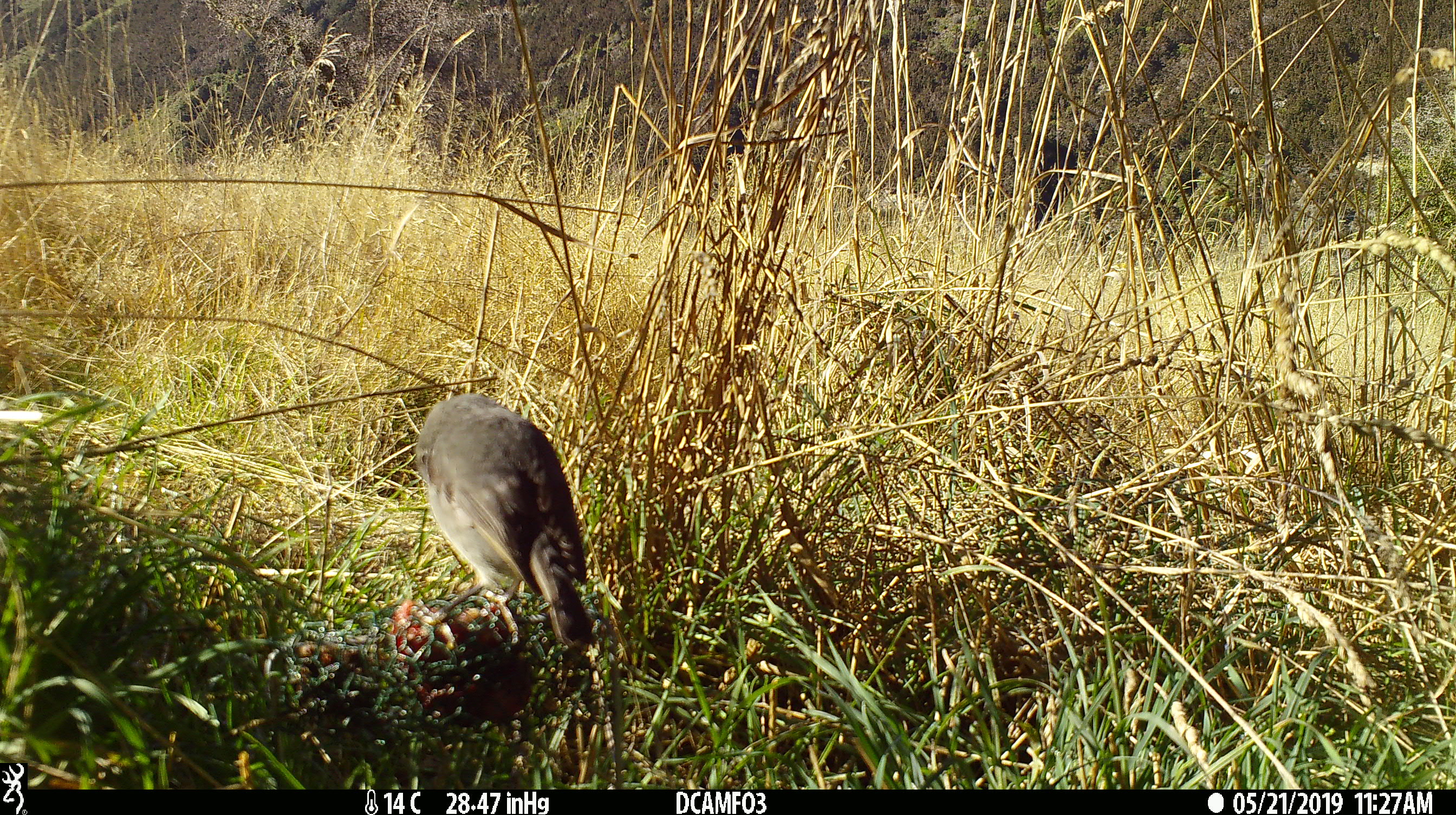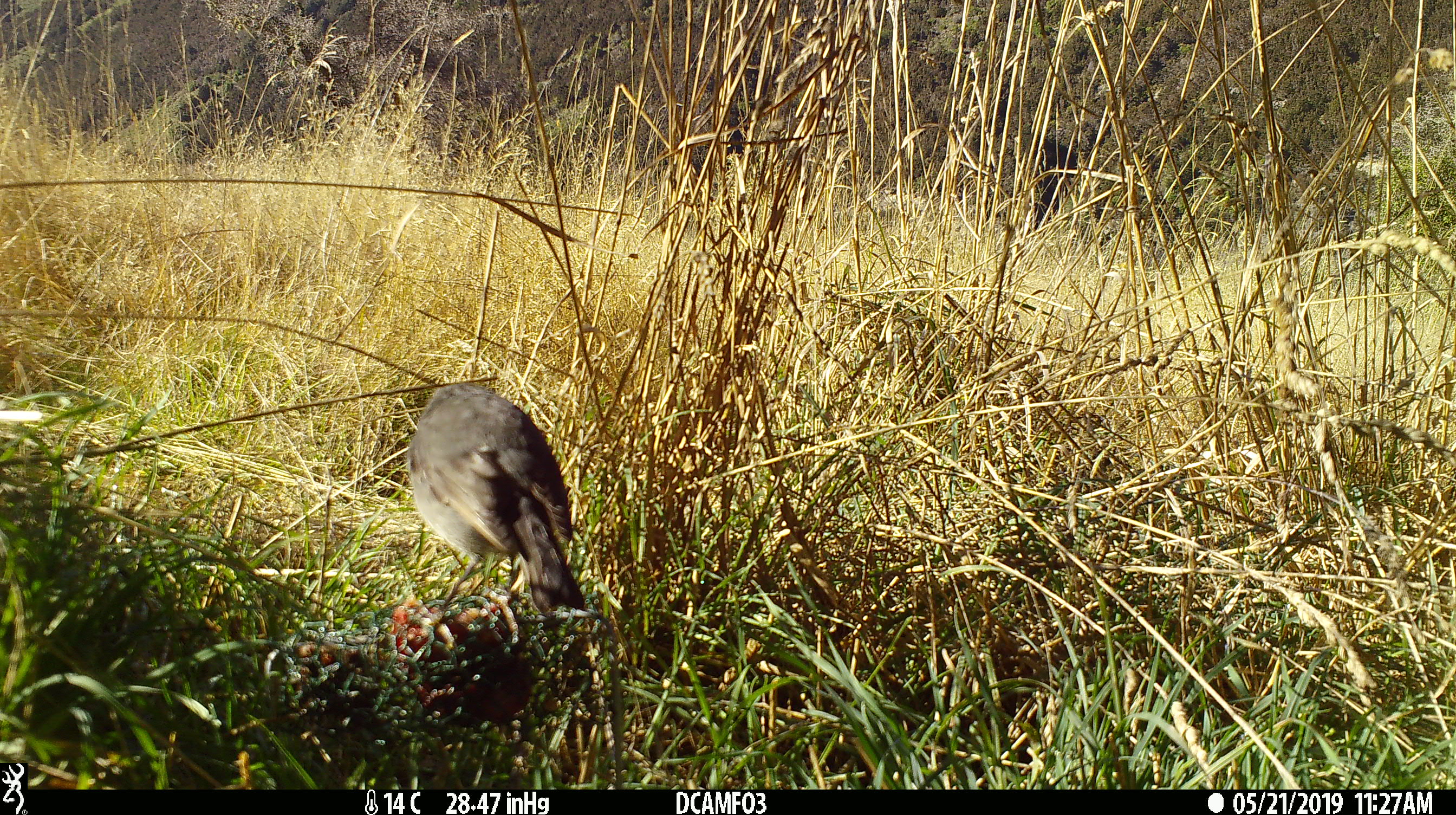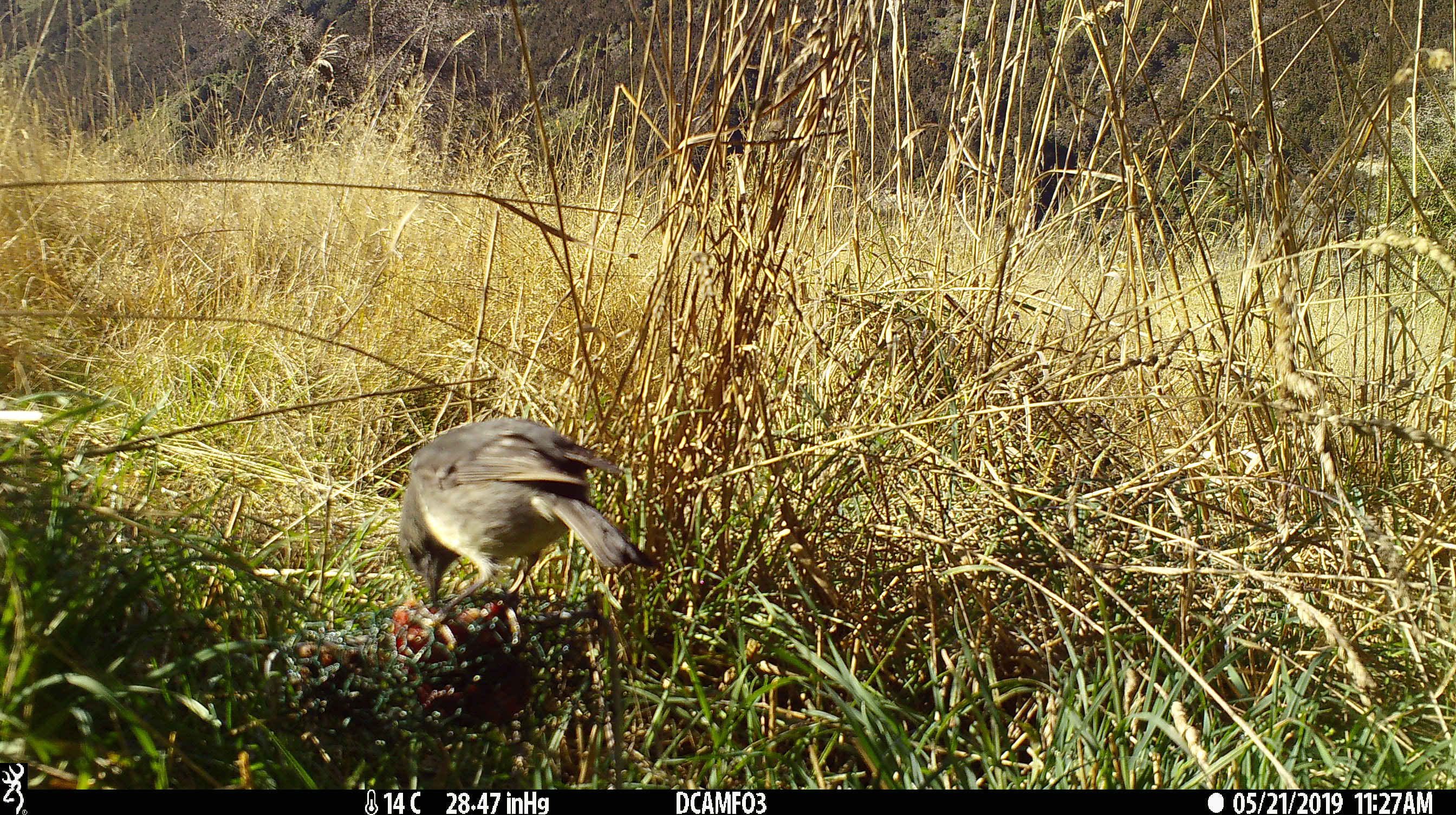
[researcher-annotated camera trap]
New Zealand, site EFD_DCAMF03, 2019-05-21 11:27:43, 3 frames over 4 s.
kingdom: Animalia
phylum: Chordata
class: Aves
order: Passeriformes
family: Petroicidae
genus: Petroica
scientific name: Petroica australis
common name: new zealand robin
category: robin